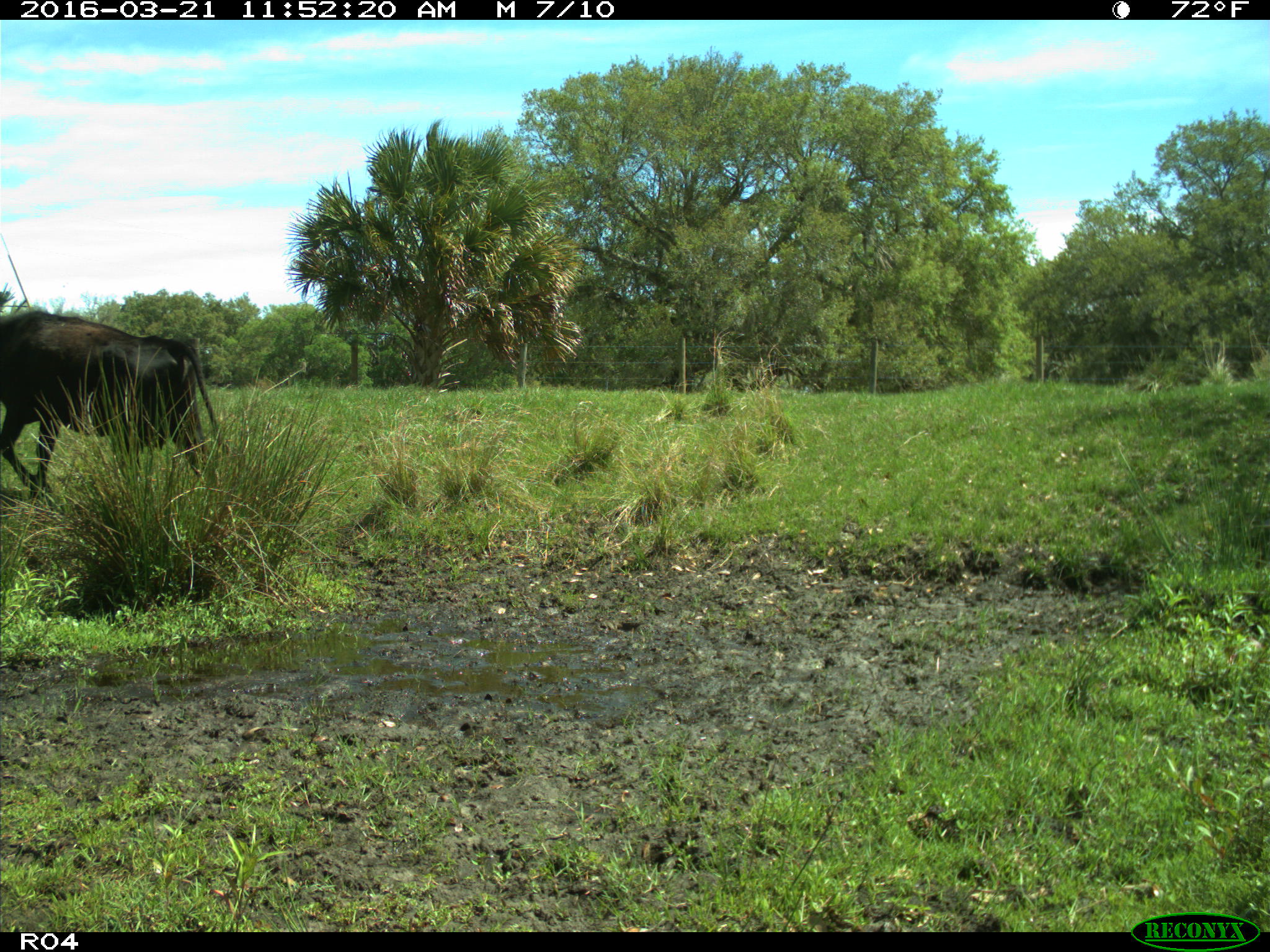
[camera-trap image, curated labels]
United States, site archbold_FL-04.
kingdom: Animalia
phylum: Chordata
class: Mammalia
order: Artiodactyla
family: Bovidae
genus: Bos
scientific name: Bos taurus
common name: domestic cow